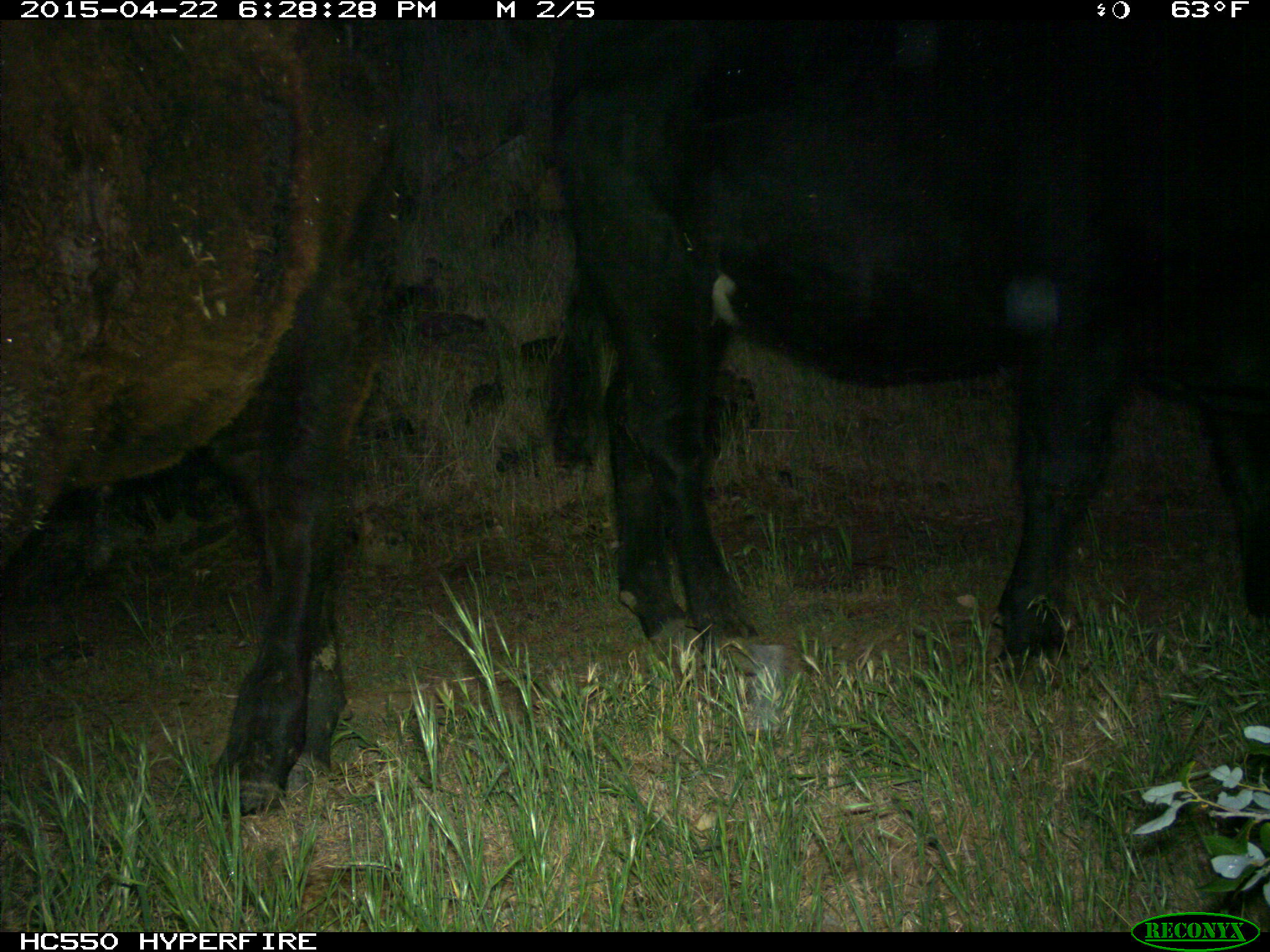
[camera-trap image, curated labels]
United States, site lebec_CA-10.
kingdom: Animalia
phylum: Chordata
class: Mammalia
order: Artiodactyla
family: Bovidae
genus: Bos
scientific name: Bos taurus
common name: domestic cow